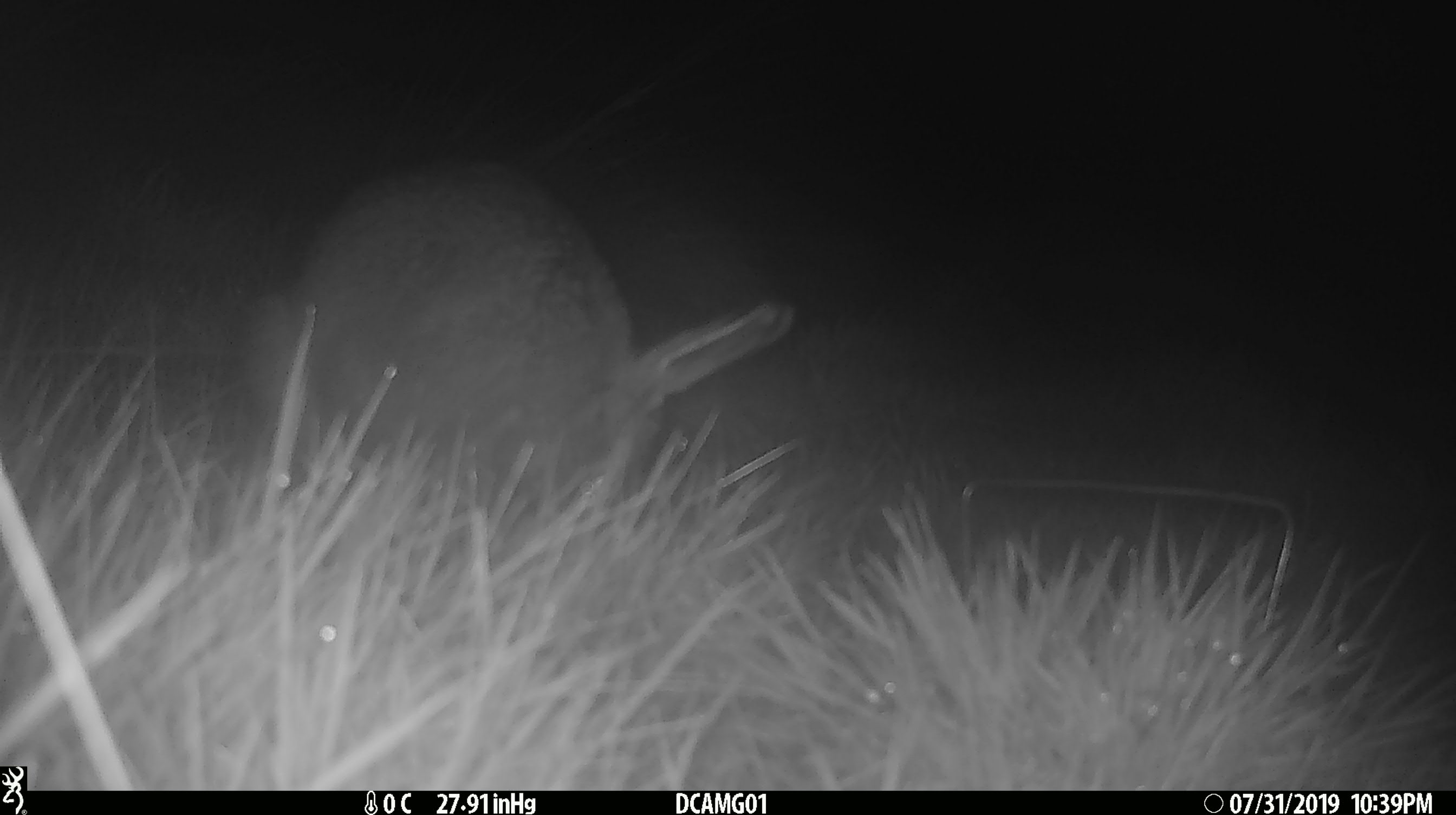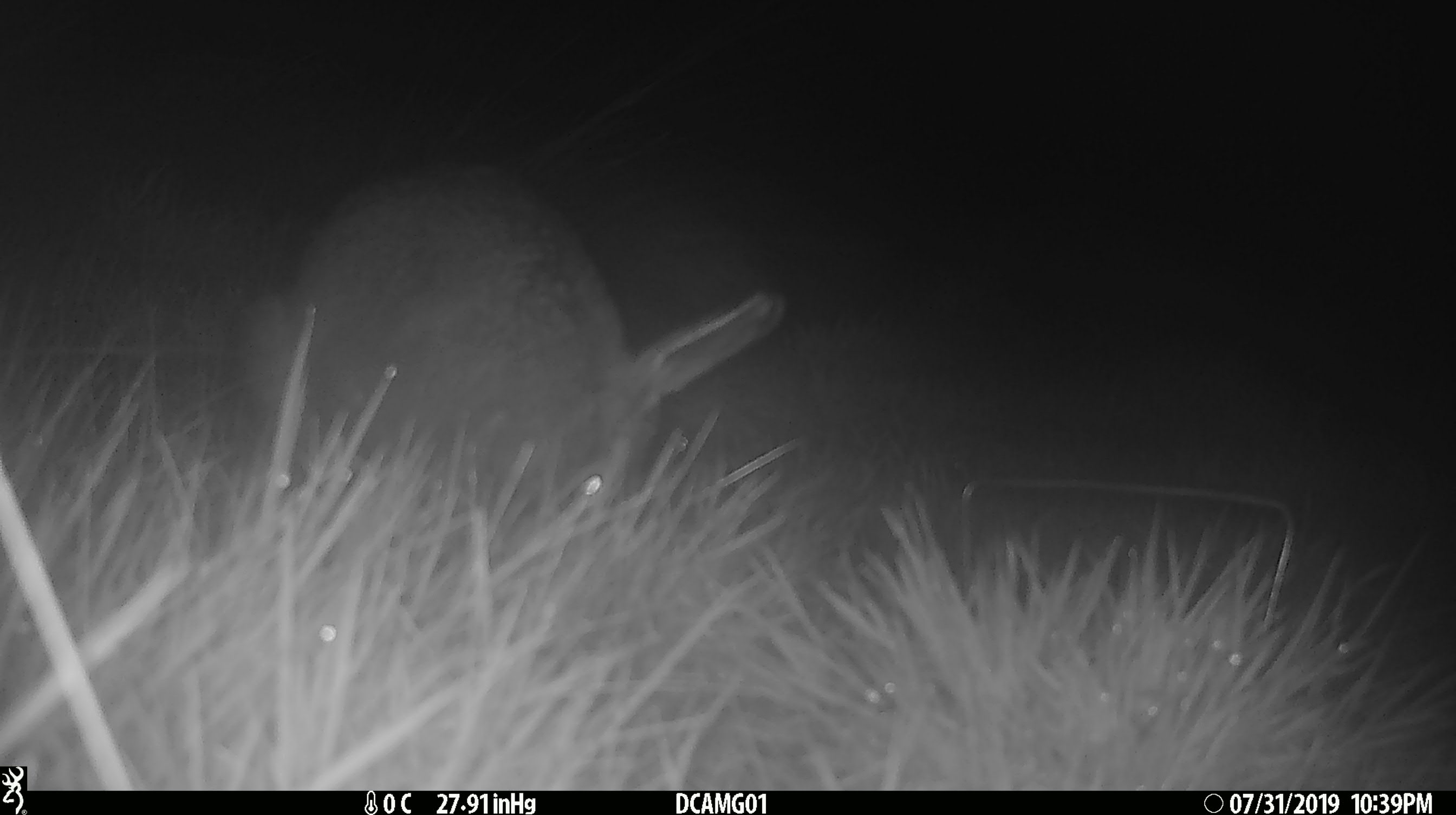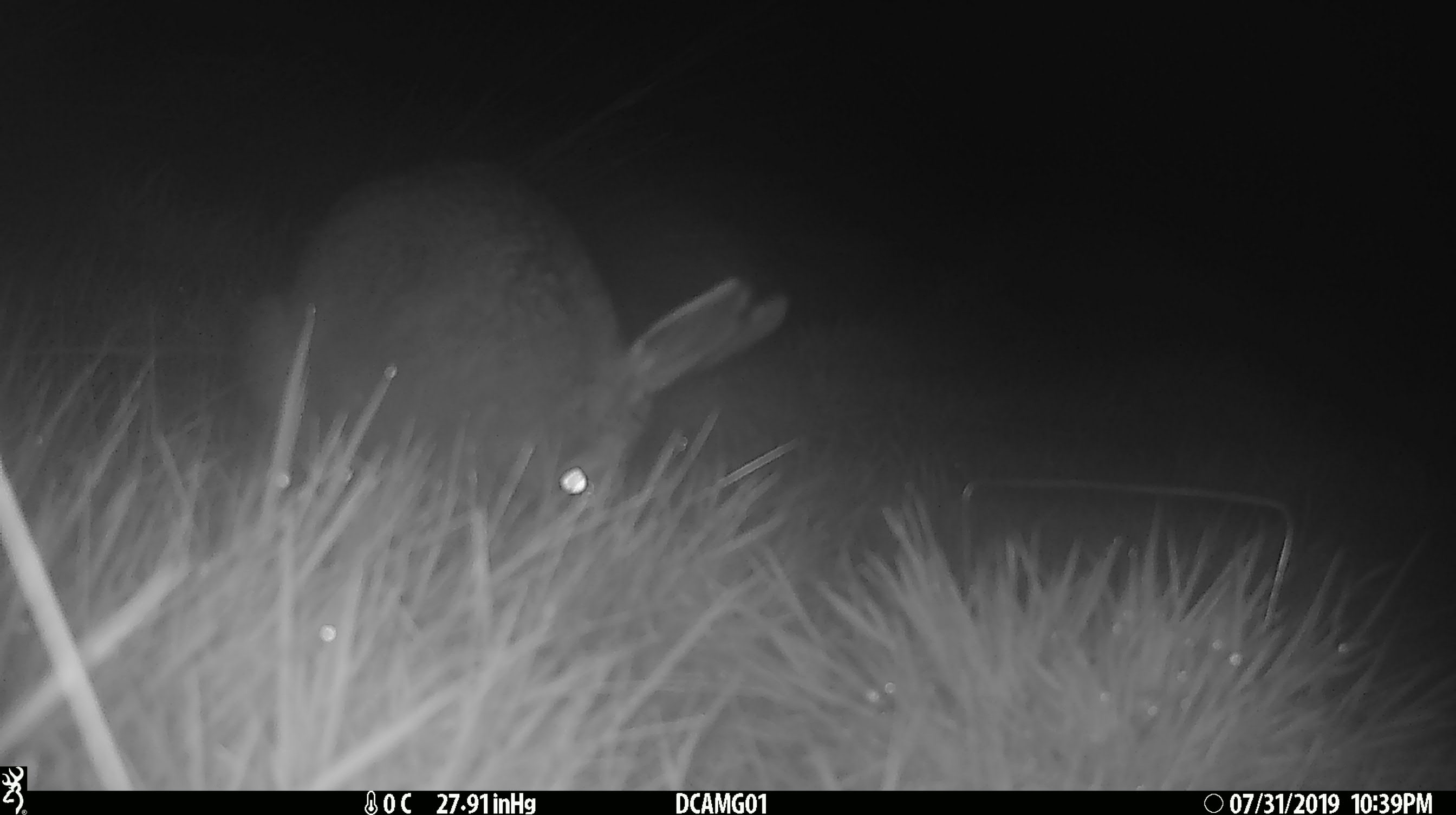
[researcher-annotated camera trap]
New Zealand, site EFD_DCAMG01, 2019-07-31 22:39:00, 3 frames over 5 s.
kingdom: Animalia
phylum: Chordata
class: Mammalia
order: Lagomorpha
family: Leporidae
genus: Lepus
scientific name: Lepus europaeus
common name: brown hare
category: hare